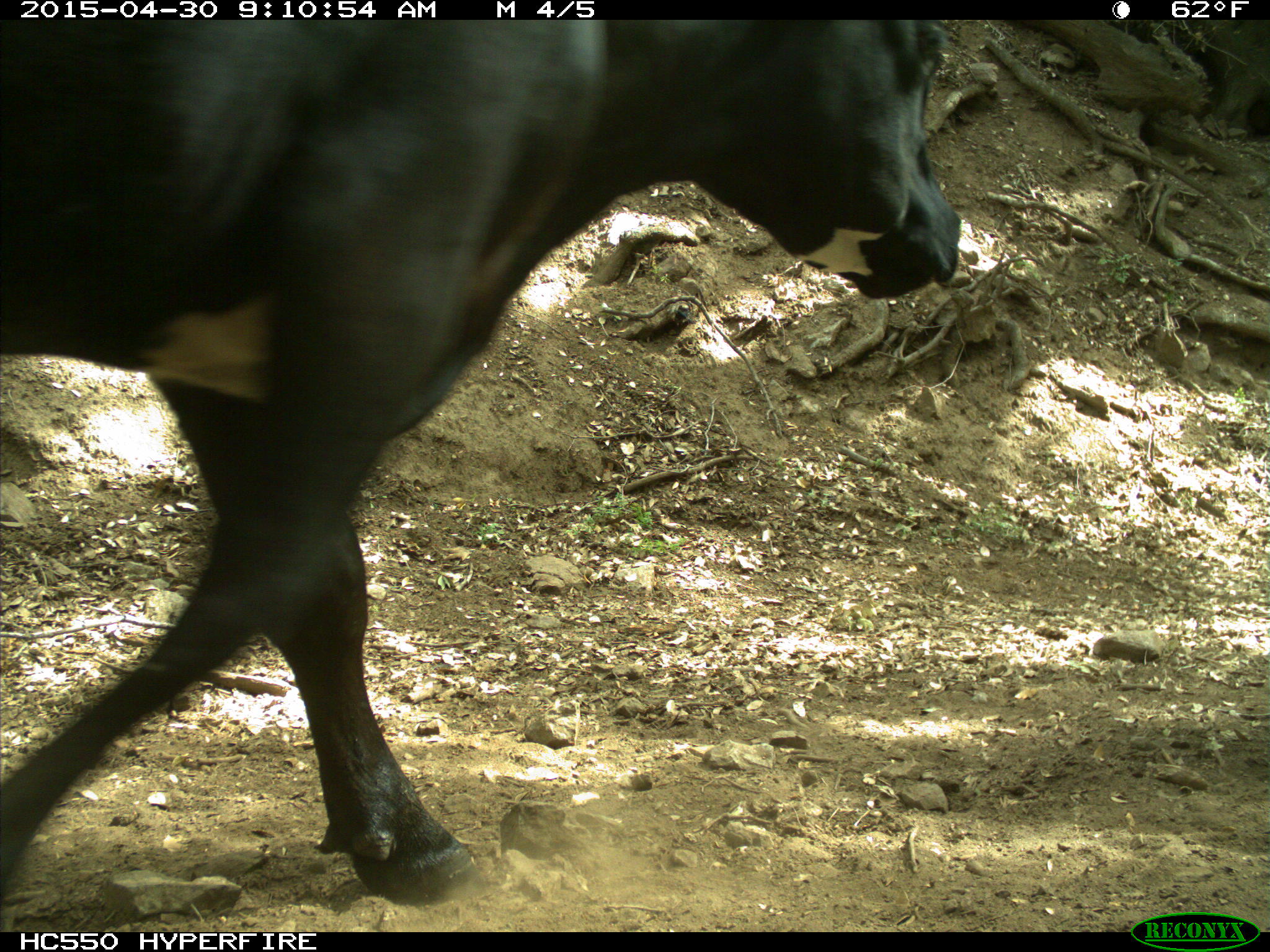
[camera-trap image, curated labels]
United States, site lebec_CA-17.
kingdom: Animalia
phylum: Chordata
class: Mammalia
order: Artiodactyla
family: Bovidae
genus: Bos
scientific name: Bos taurus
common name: domestic cow